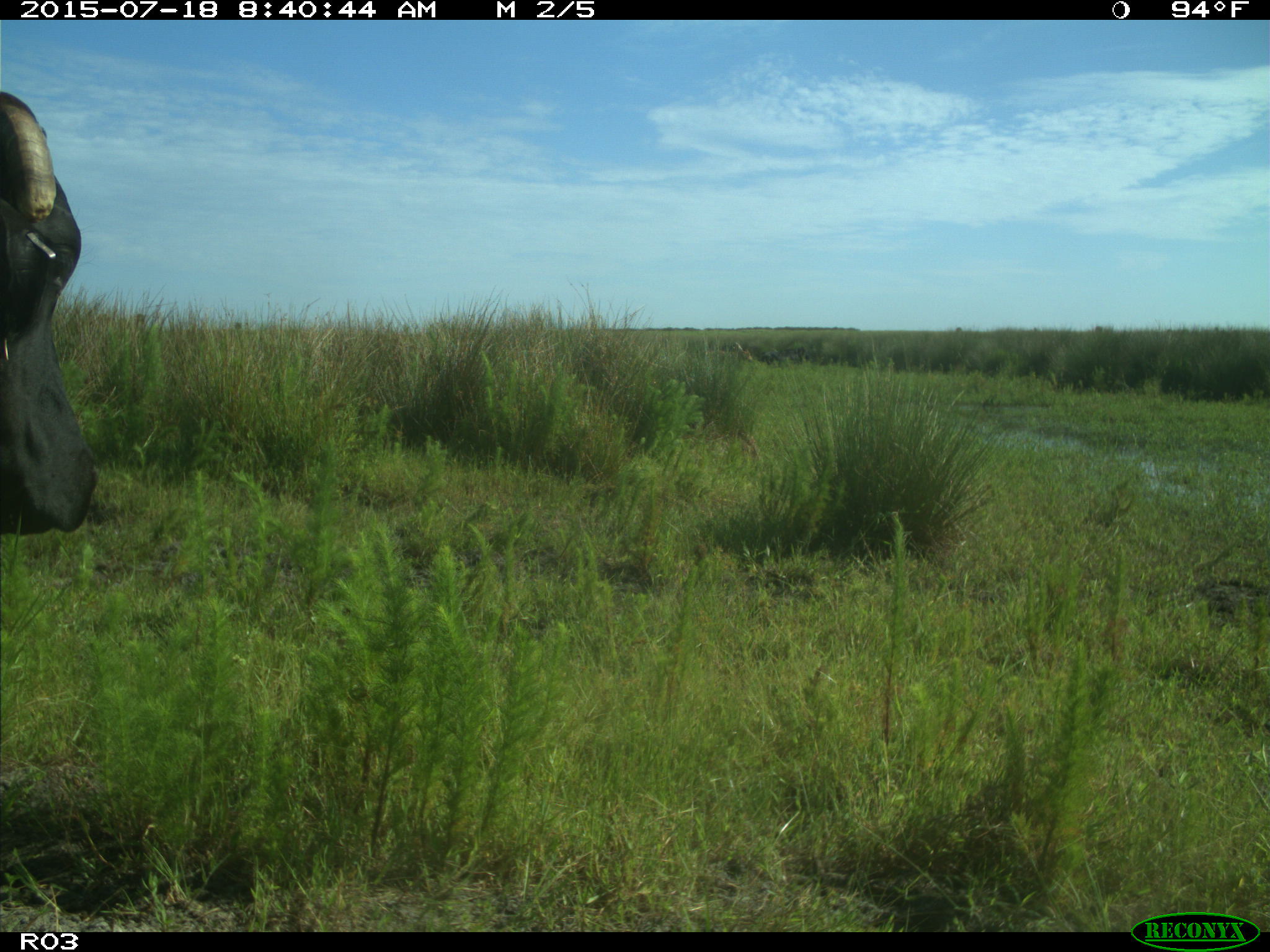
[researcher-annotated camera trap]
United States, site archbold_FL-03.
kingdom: Animalia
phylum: Chordata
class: Mammalia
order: Artiodactyla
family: Bovidae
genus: Bos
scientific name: Bos taurus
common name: domestic cow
Bos taurus (domestic cow).